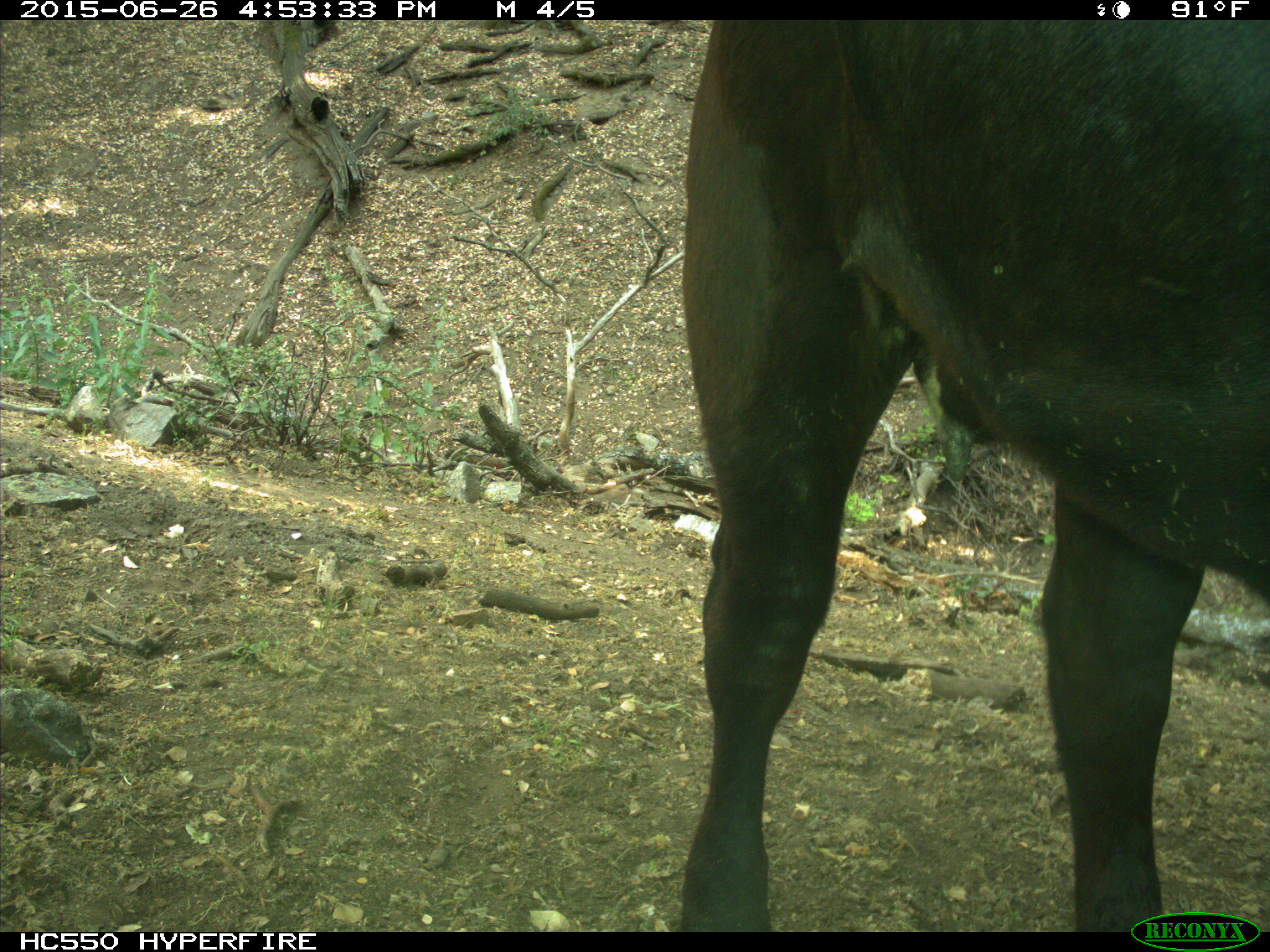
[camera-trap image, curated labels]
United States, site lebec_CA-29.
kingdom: Animalia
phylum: Chordata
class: Mammalia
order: Artiodactyla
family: Bovidae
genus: Bos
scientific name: Bos taurus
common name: domestic cow